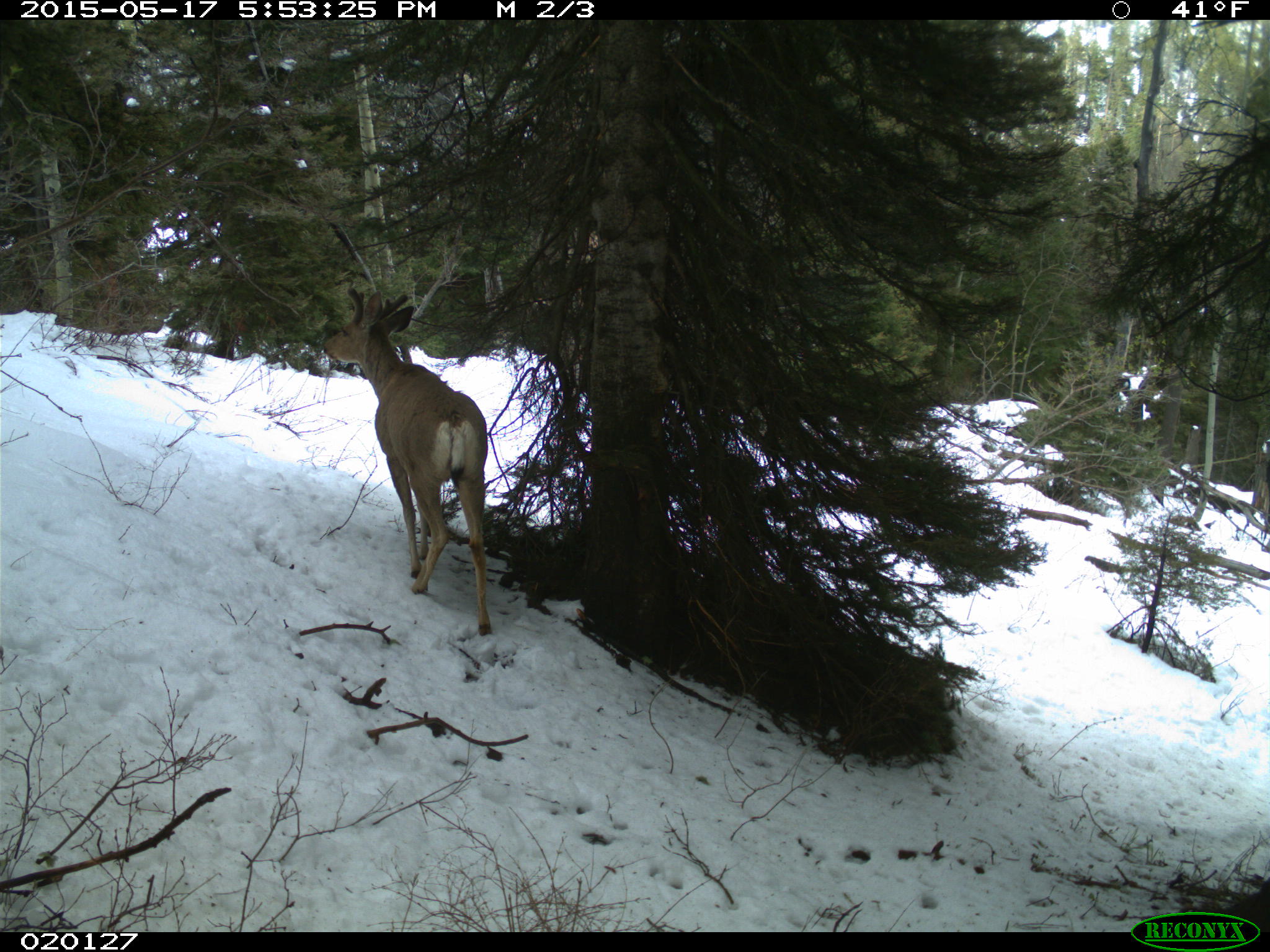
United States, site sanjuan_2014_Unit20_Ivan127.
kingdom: Animalia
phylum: Chordata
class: Mammalia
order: Artiodactyla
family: Cervidae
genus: Odocoileus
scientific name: Odocoileus hemionus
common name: mule deer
Odocoileus hemionus (mule deer).